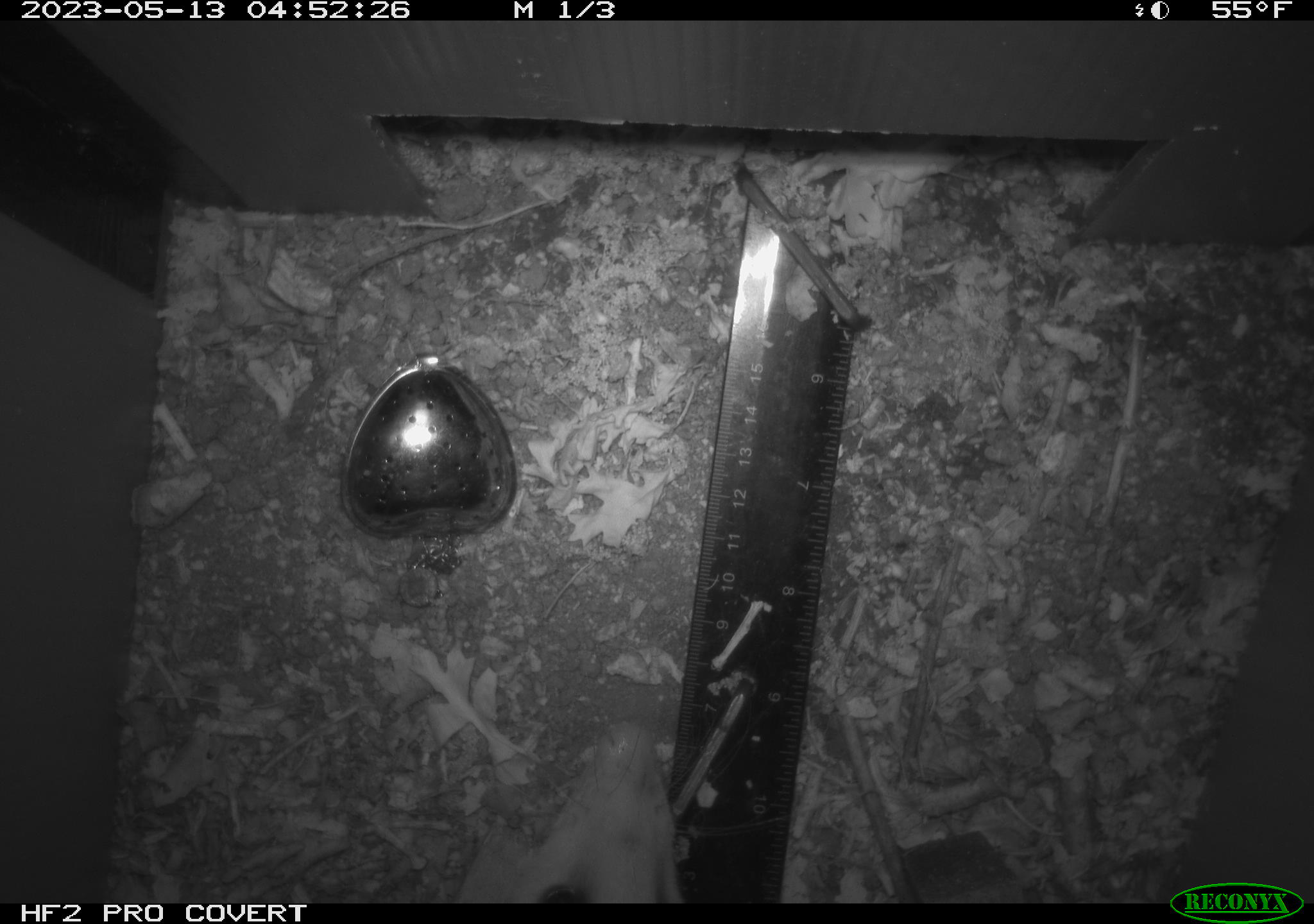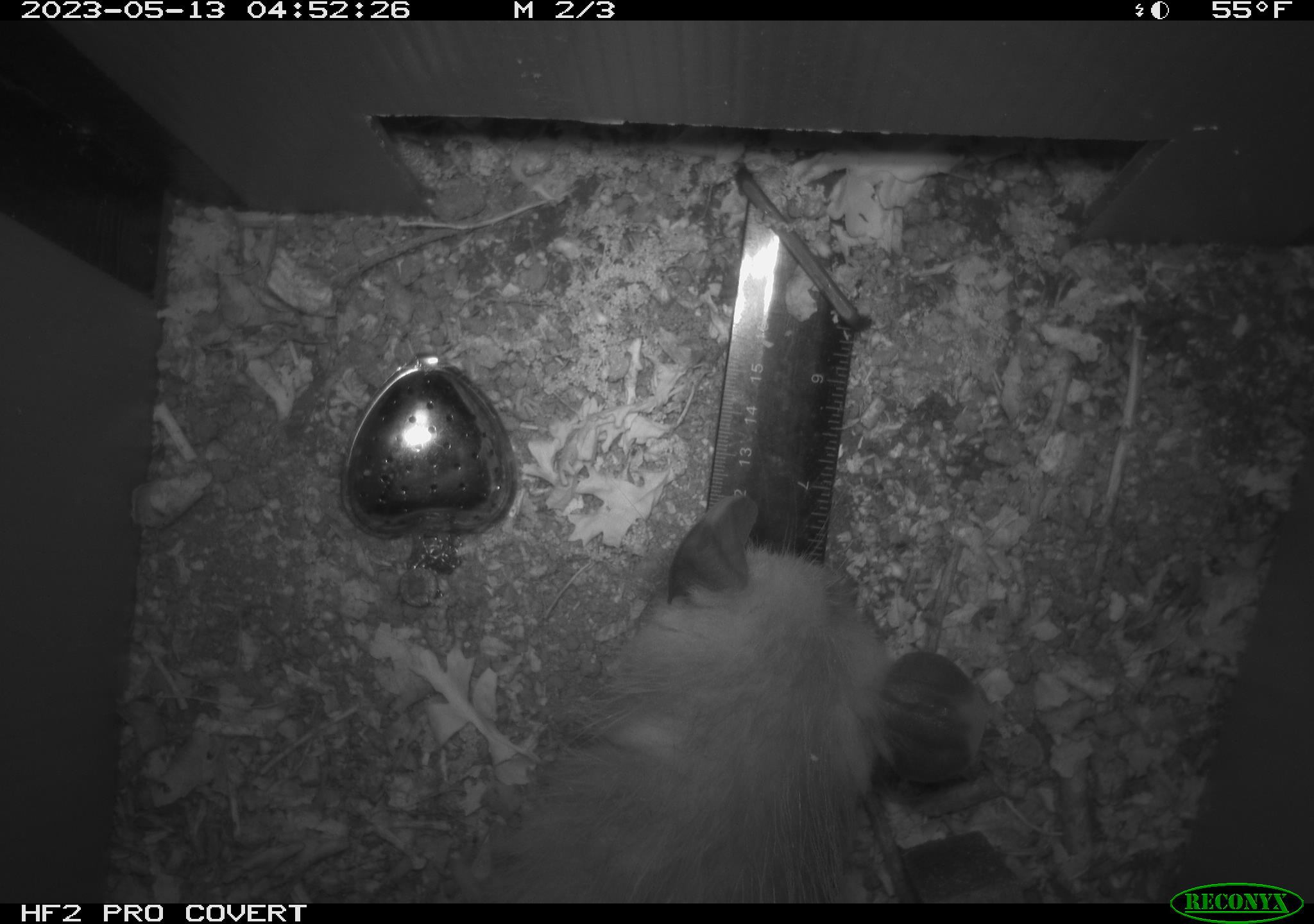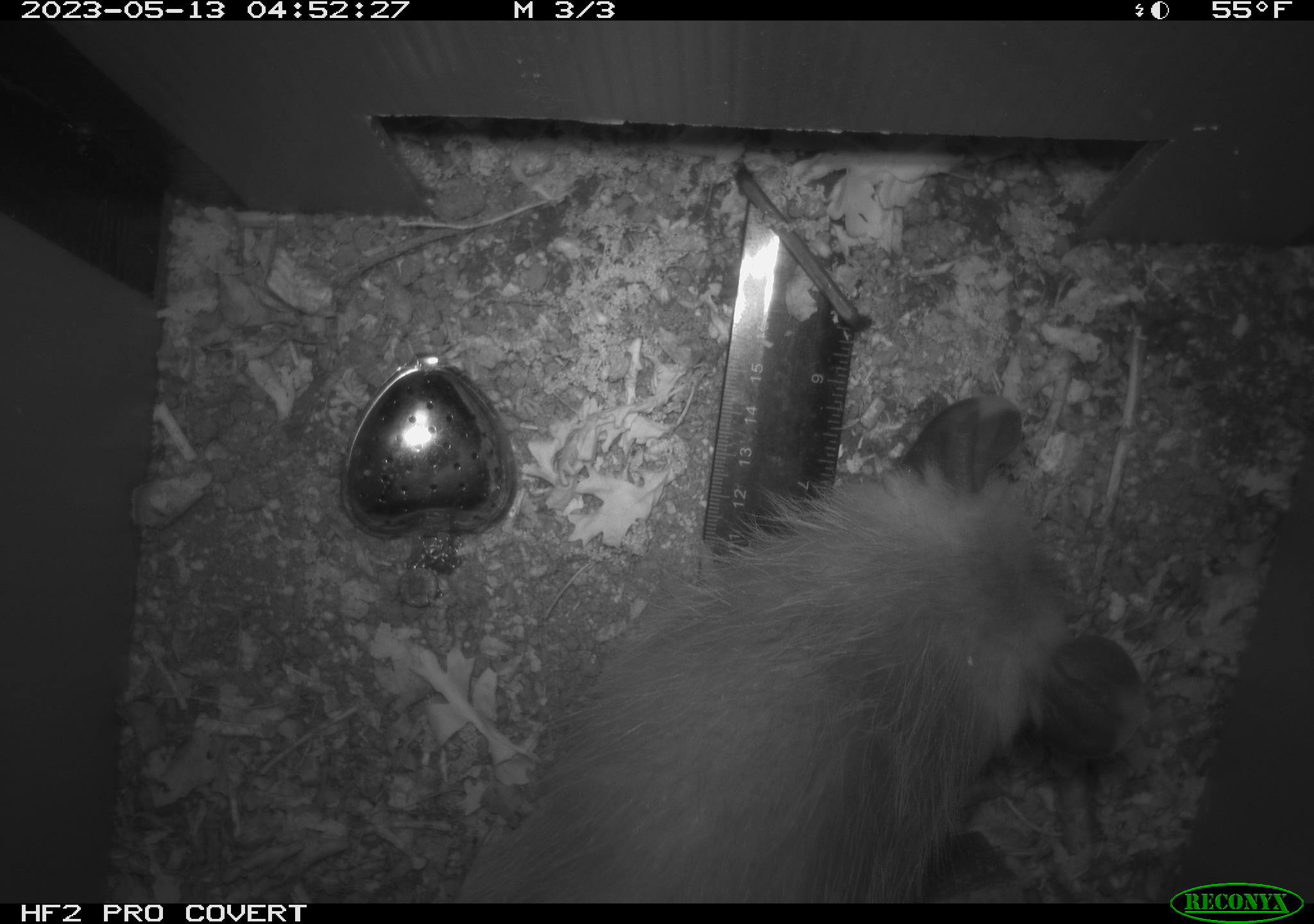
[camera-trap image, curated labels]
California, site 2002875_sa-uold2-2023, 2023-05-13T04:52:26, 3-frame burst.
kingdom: Animalia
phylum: Chordata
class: Mammalia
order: Didelphimorphia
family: Didelphidae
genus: Didelphis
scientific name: Didelphis virginiana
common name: virginia opossum